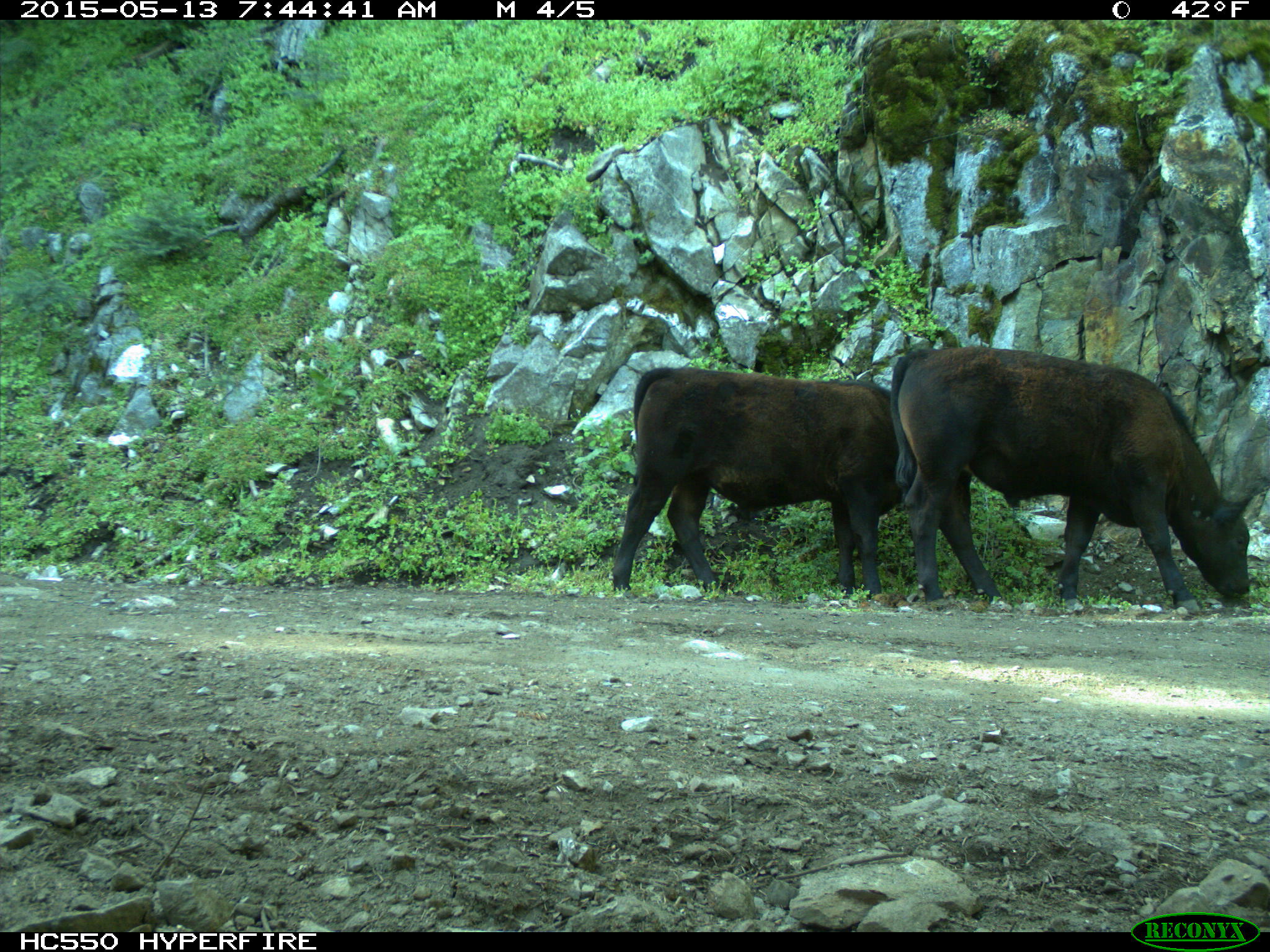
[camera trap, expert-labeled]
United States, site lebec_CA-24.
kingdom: Animalia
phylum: Chordata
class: Mammalia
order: Artiodactyla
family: Bovidae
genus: Bos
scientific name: Bos taurus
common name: domestic cow